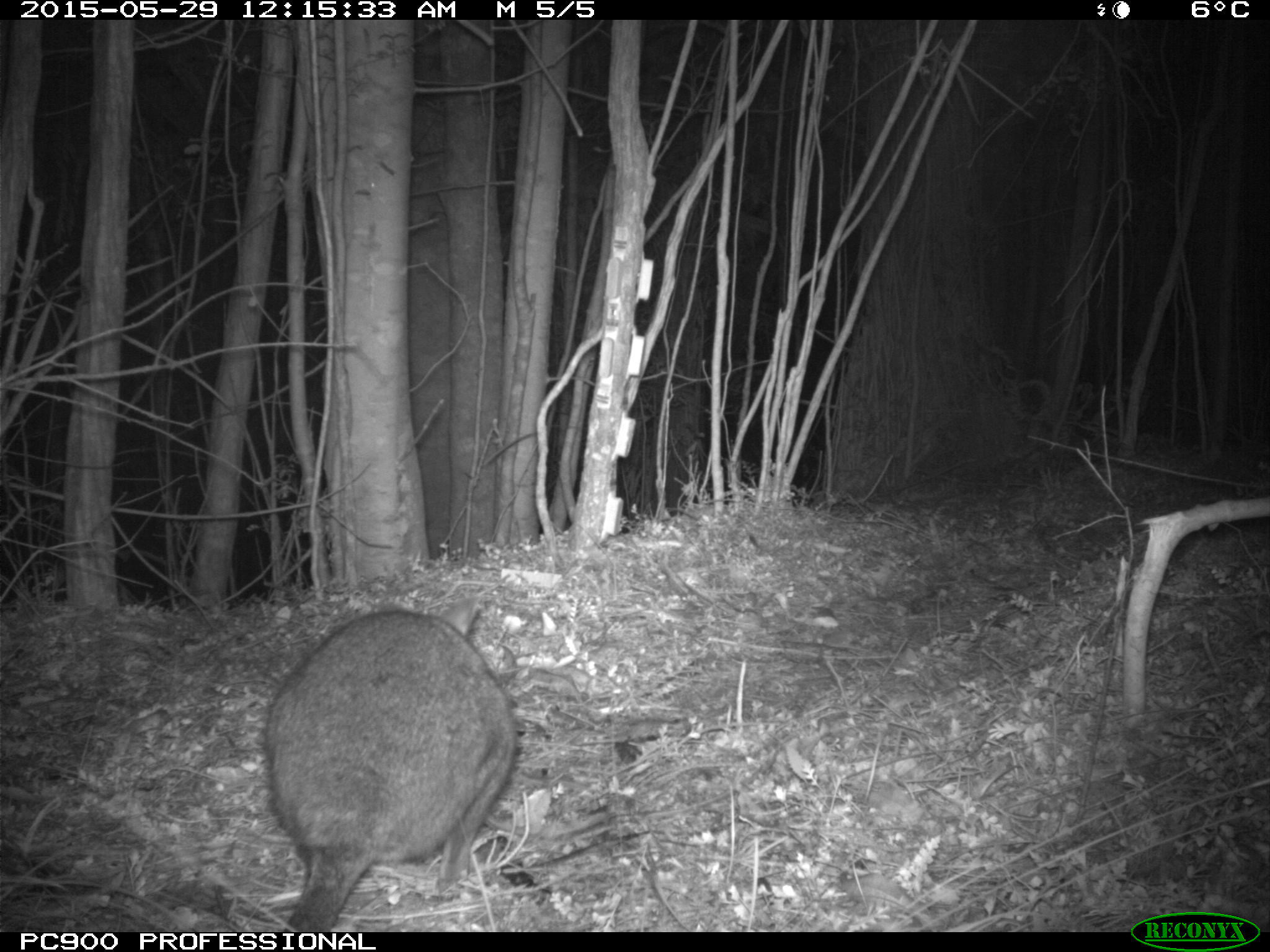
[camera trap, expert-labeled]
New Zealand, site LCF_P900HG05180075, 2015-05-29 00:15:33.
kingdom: Animalia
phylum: Chordata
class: Mammalia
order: Diprotodontia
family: Macropodidae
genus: Notamacropus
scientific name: Notamacropus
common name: wallaby